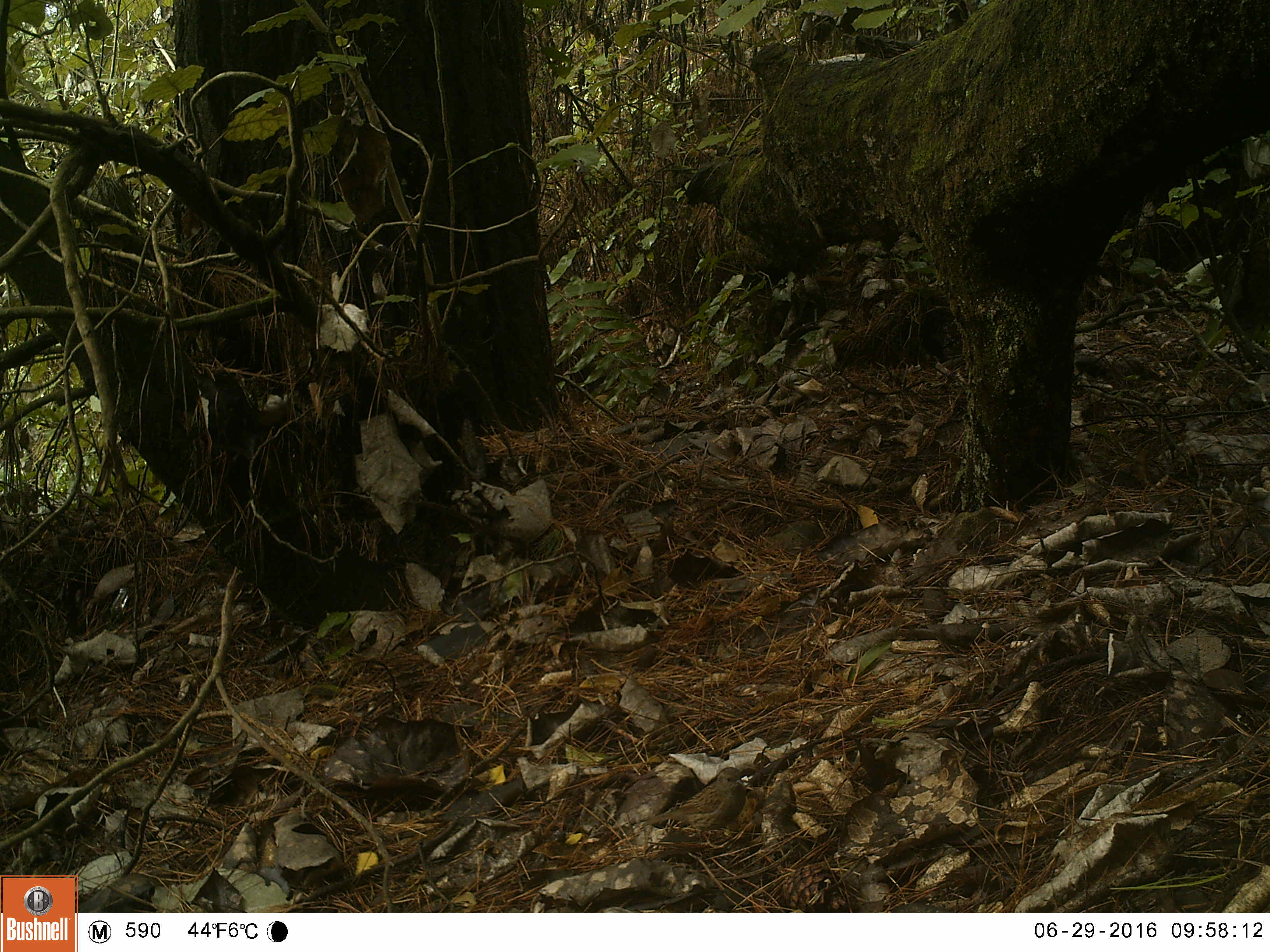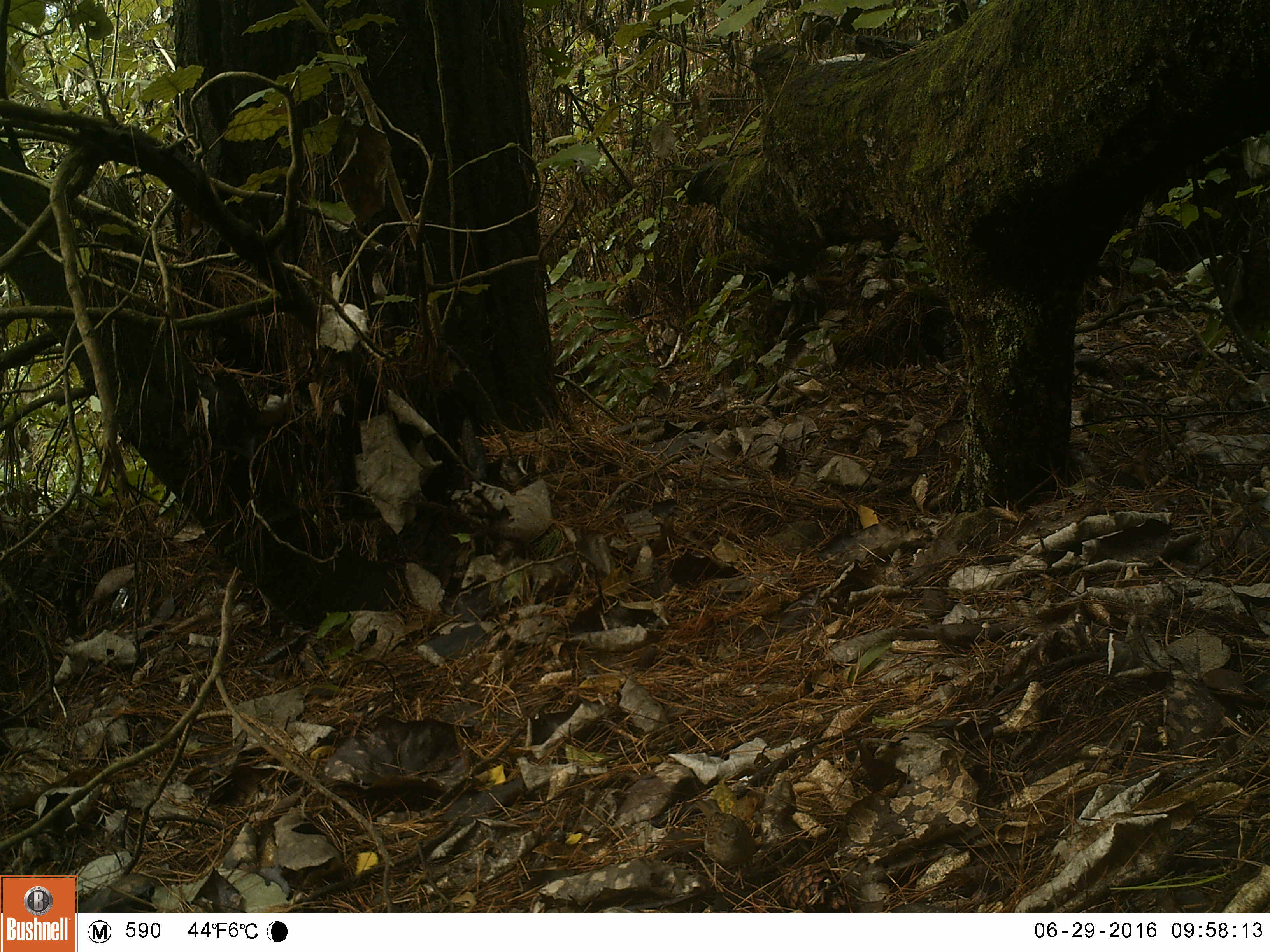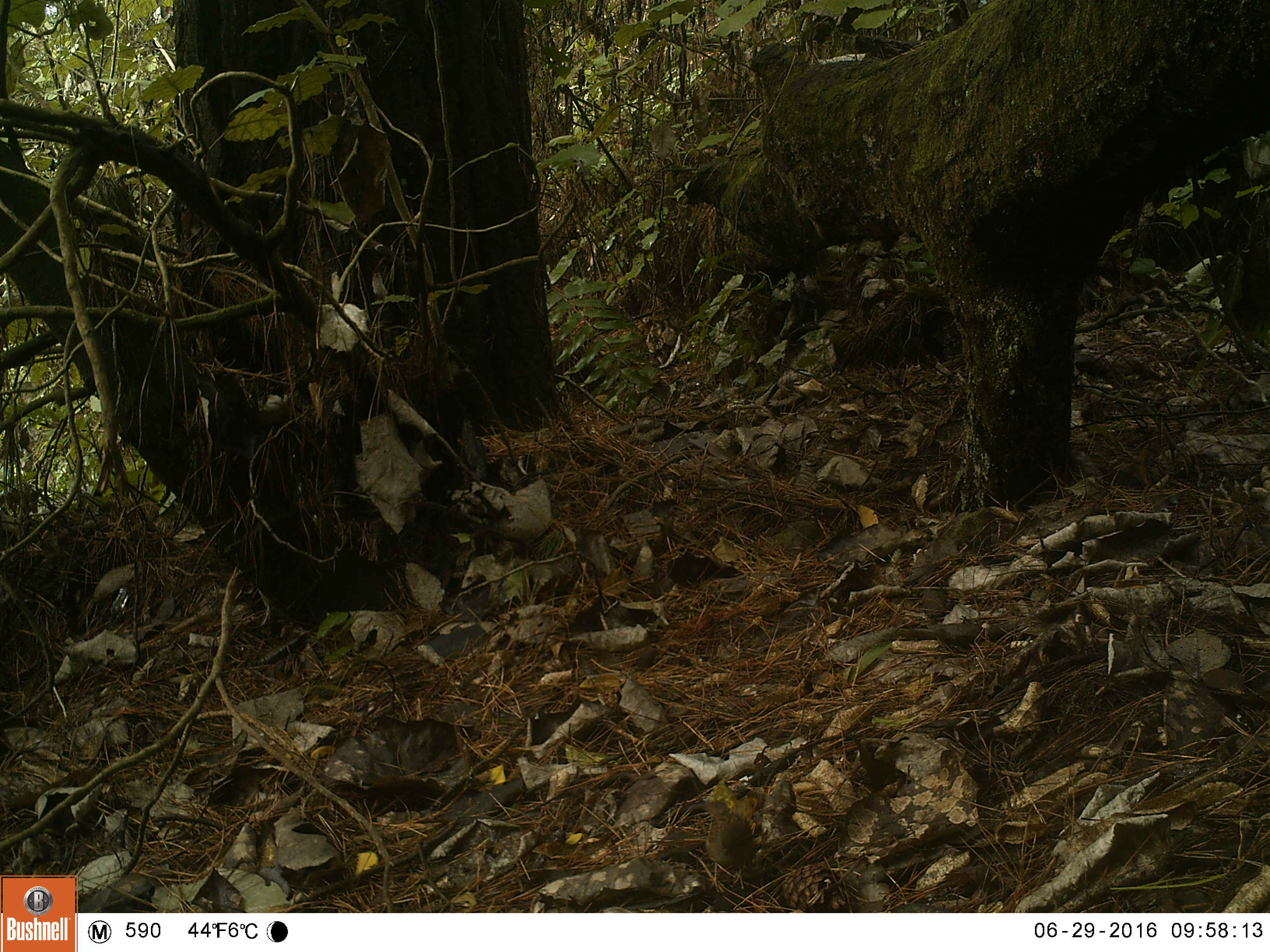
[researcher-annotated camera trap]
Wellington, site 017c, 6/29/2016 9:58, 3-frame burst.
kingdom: Animalia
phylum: Chordata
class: Aves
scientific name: Aves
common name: bird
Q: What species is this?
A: Bird (Aves).